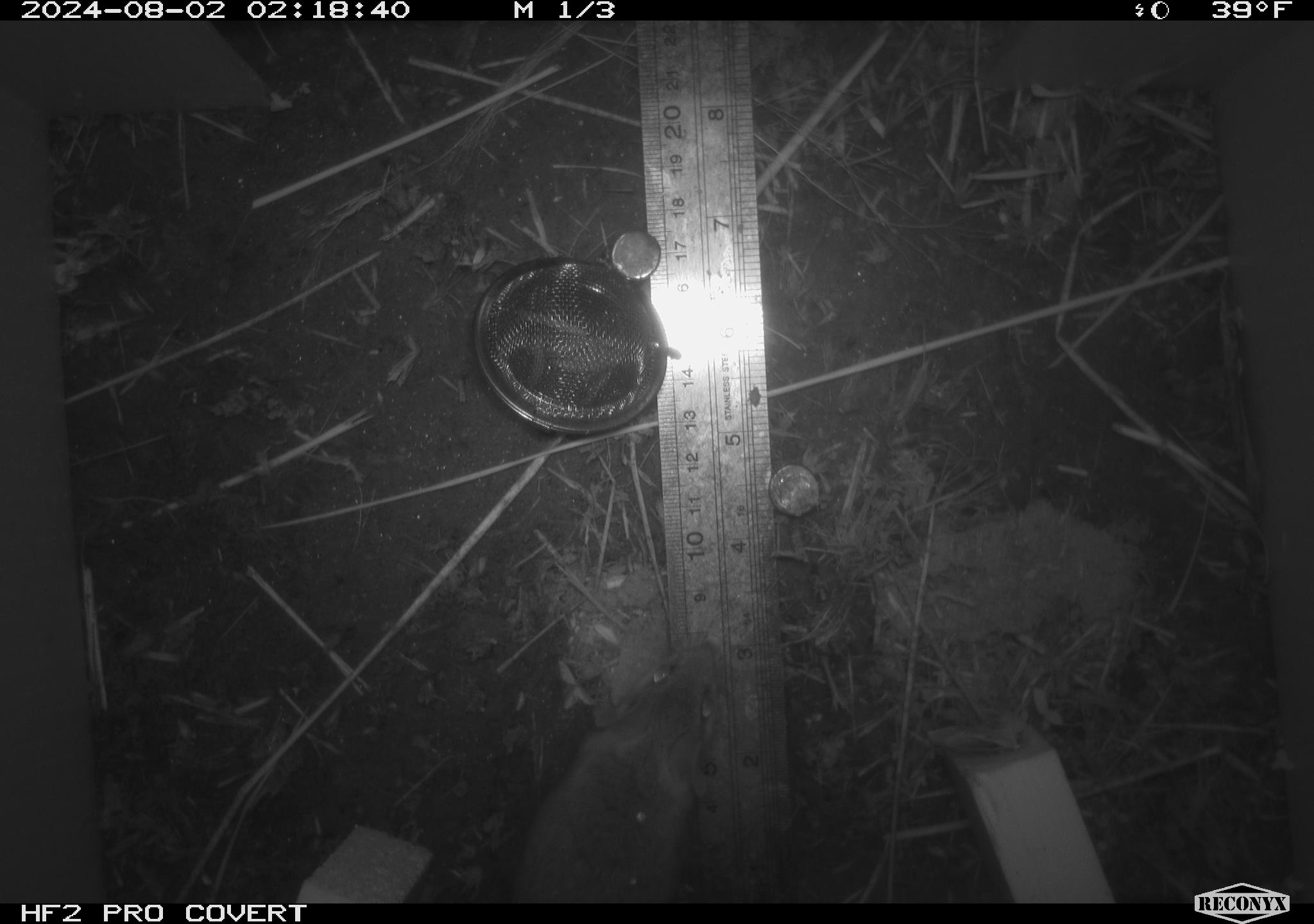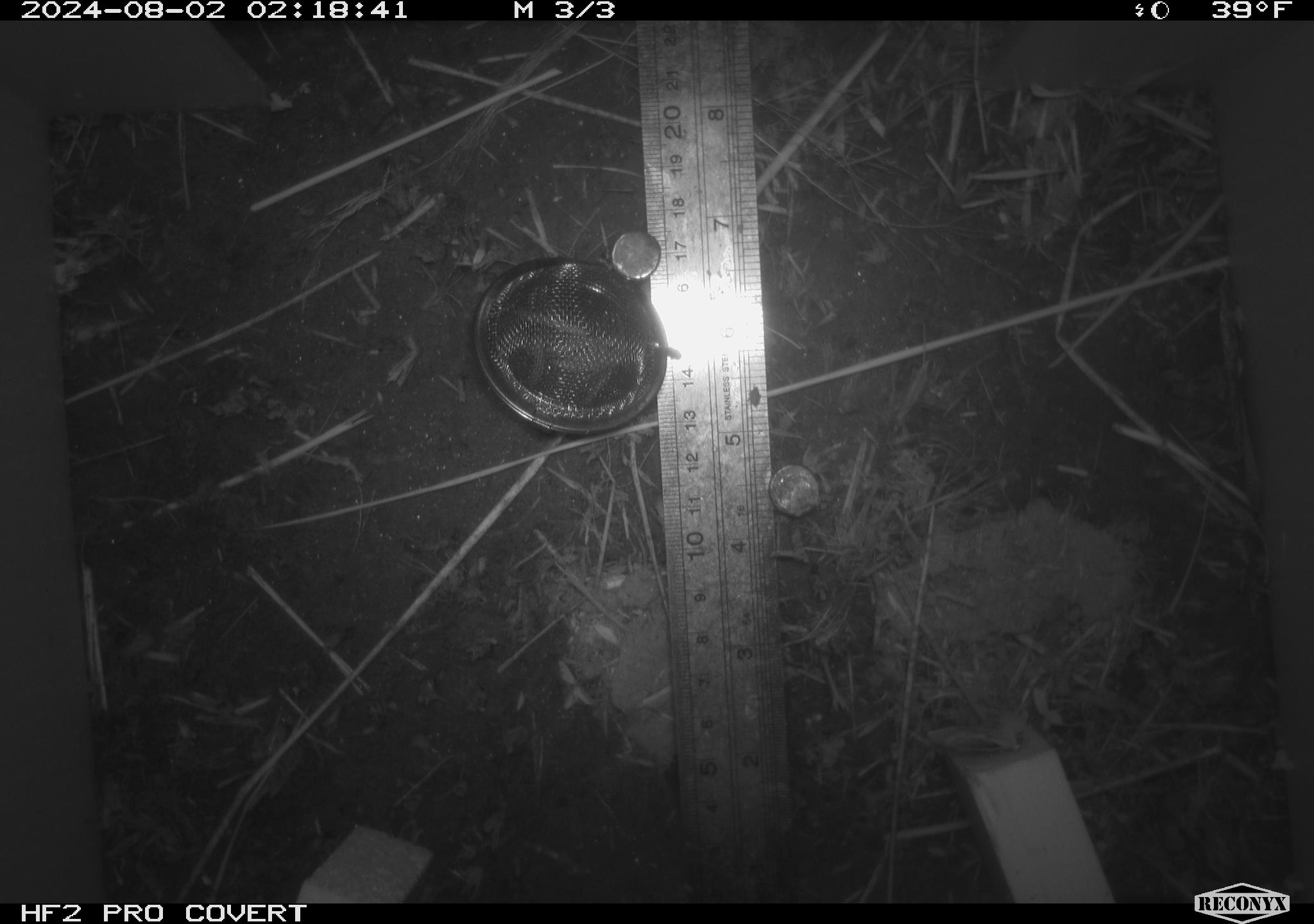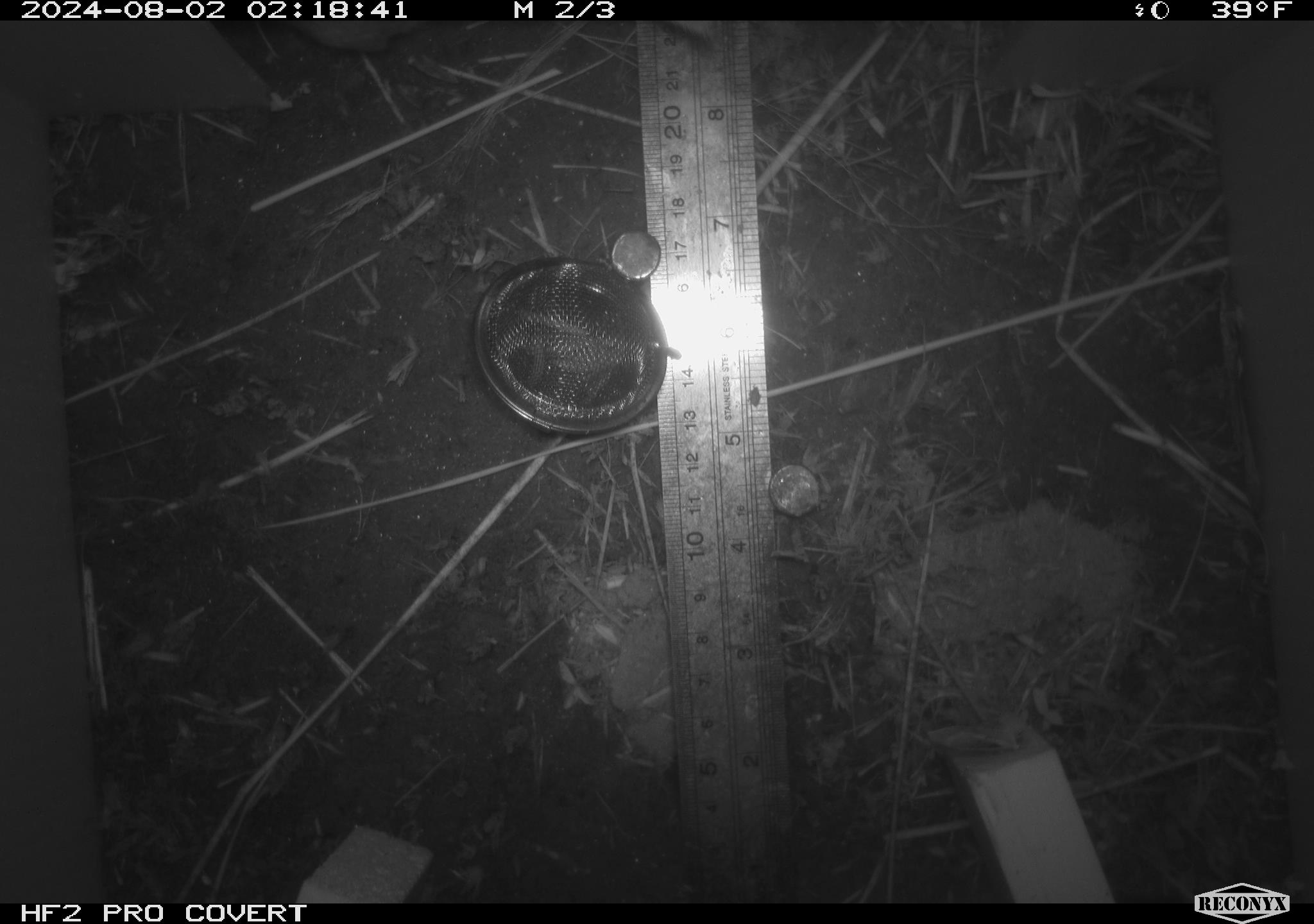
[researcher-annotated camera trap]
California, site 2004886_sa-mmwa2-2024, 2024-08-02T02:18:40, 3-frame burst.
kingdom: Animalia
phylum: Chordata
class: Mammalia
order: Rodentia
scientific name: Rodentia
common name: mouse species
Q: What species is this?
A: Mouse species (Rodentia).